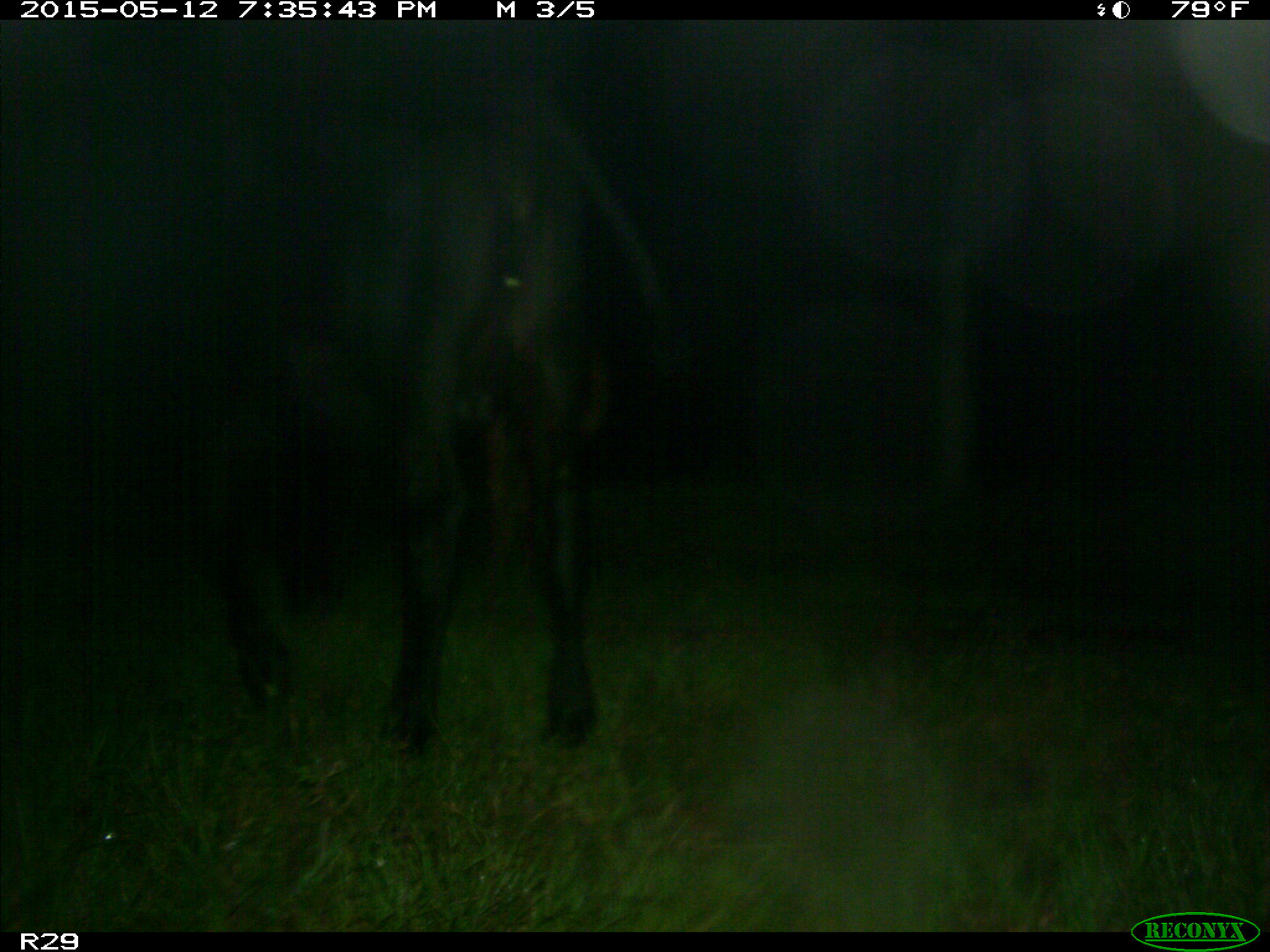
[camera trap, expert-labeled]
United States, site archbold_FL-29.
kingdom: Animalia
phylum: Chordata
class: Mammalia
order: Artiodactyla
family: Bovidae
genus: Bos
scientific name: Bos taurus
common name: domestic cow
Bos taurus (domestic cow).